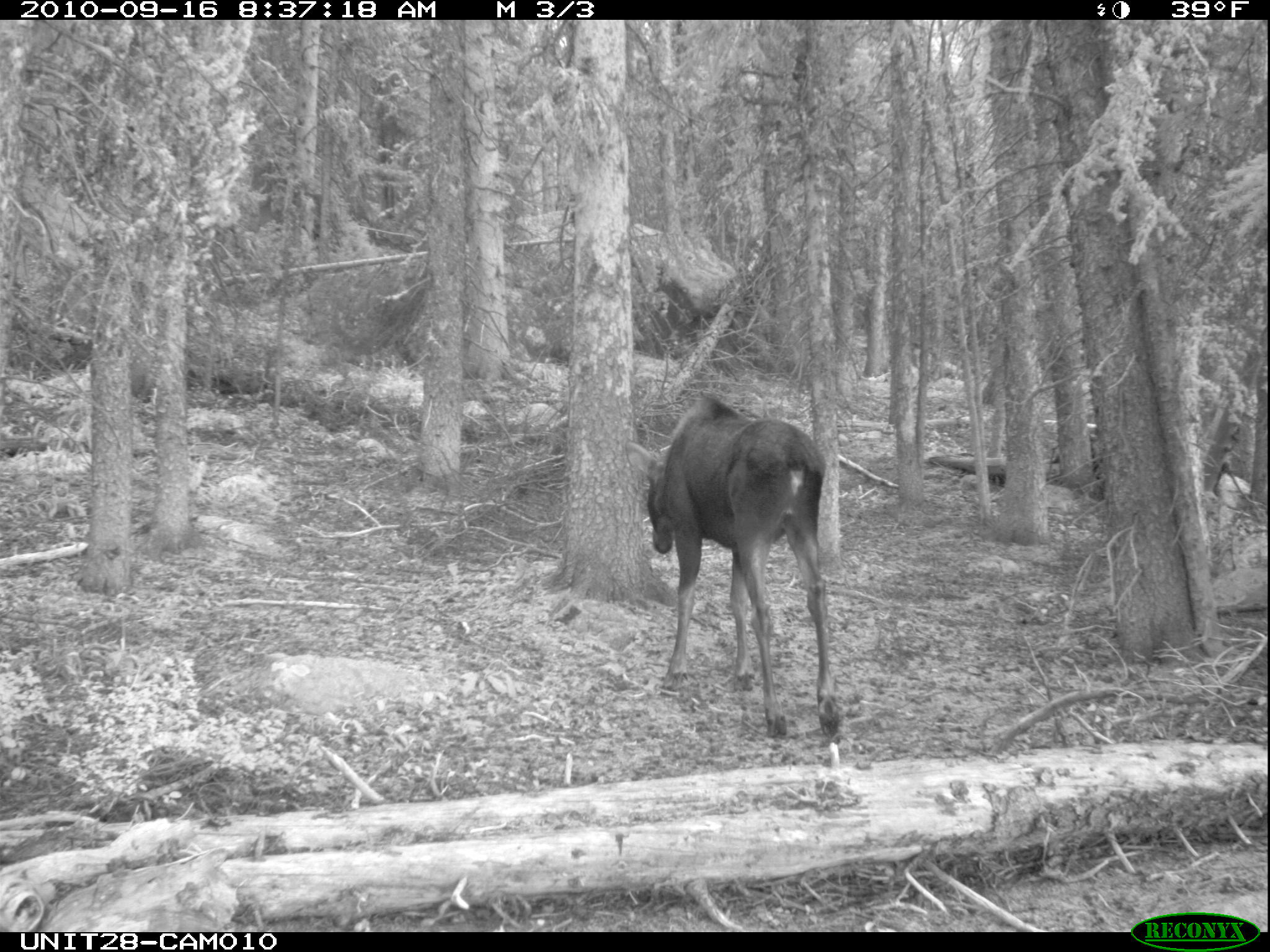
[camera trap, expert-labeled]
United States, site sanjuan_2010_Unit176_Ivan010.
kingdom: Animalia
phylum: Chordata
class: Mammalia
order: Artiodactyla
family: Cervidae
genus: Alces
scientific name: Alces alces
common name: moose